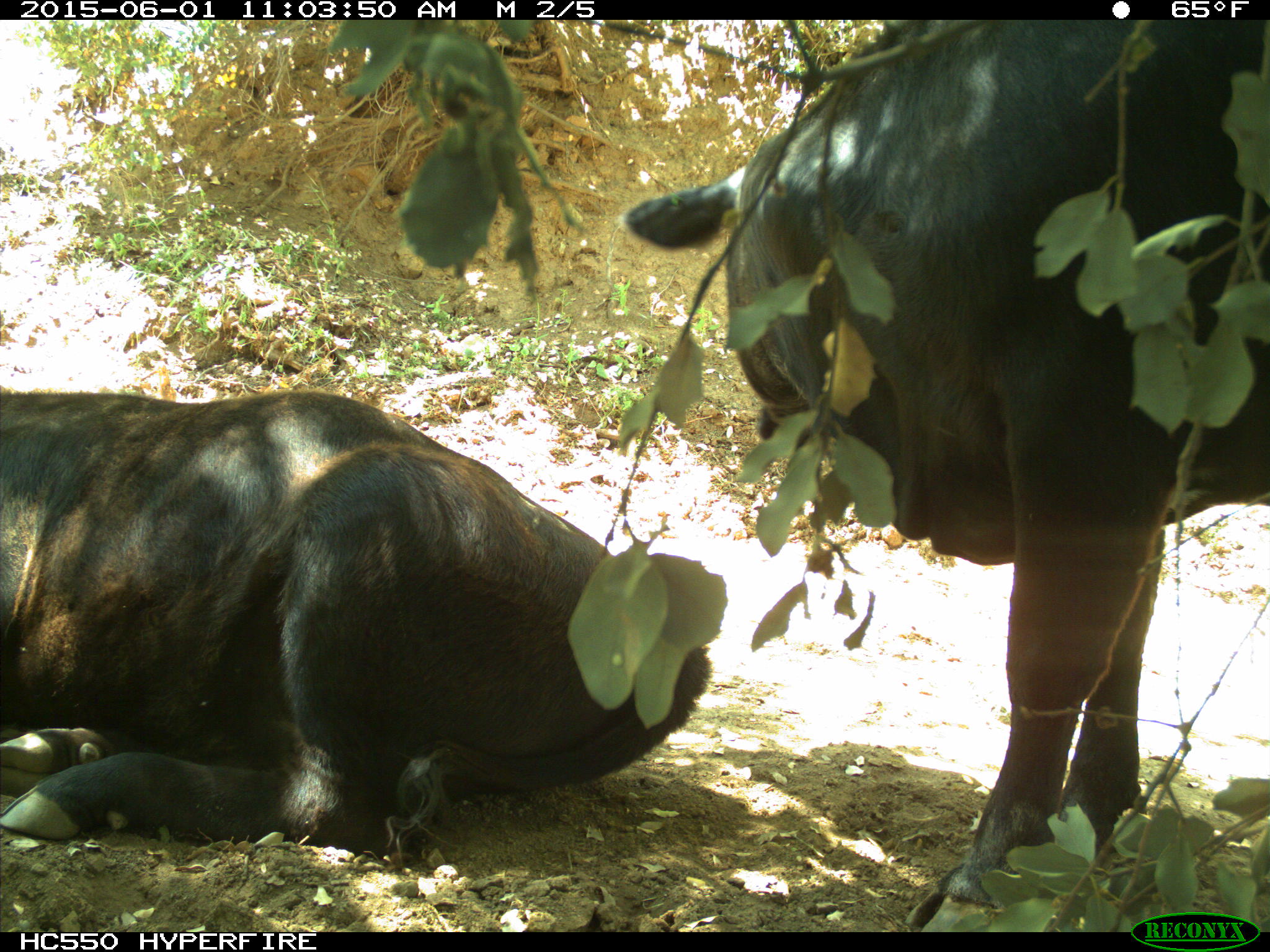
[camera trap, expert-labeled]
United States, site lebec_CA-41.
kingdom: Animalia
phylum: Chordata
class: Mammalia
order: Artiodactyla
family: Bovidae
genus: Bos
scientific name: Bos taurus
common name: domestic cow